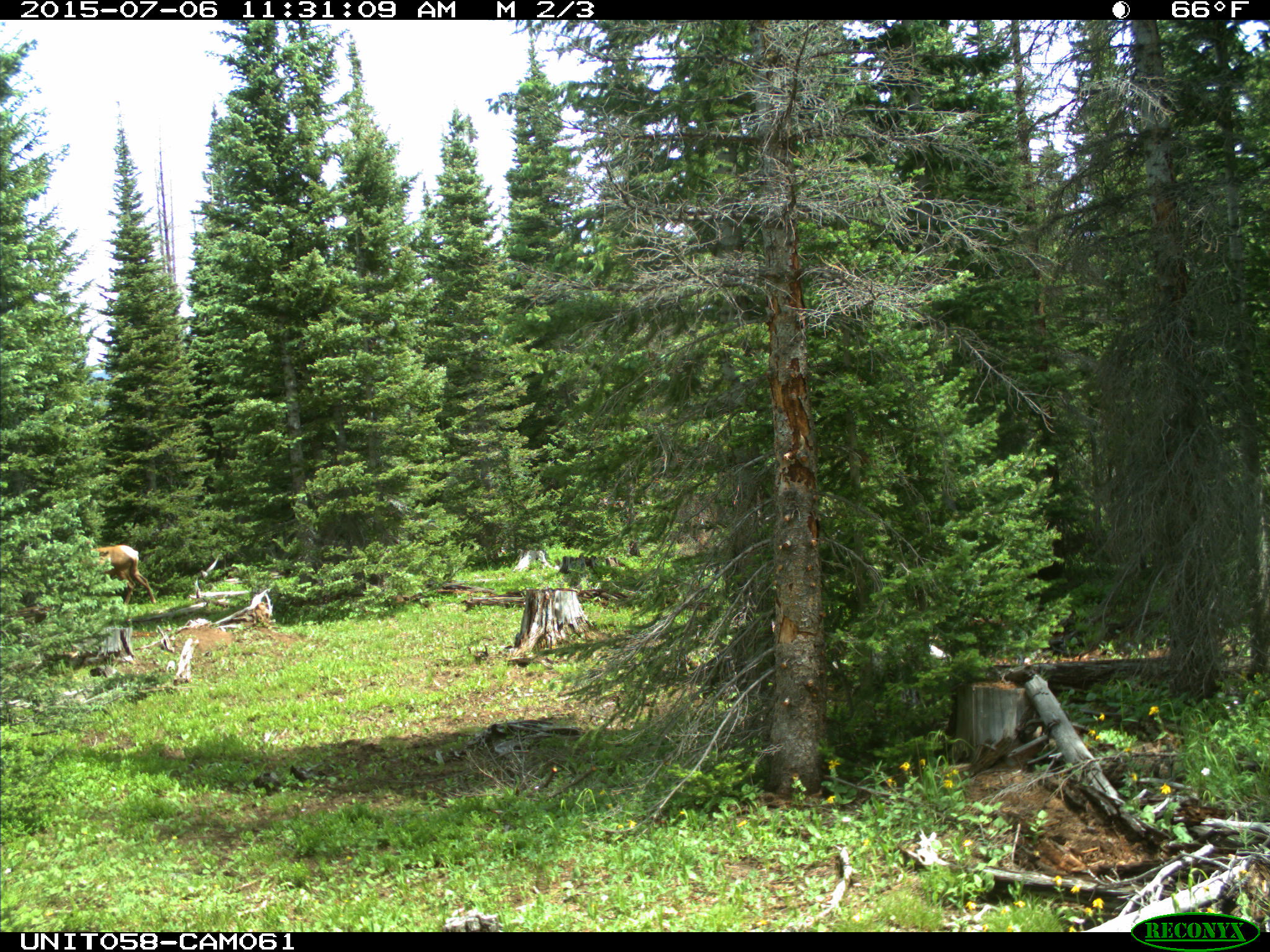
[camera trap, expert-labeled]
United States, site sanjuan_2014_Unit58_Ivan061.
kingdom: Animalia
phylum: Chordata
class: Mammalia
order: Artiodactyla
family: Cervidae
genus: Cervus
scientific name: Cervus elaphus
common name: red deer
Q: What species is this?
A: Cervus elaphus (red deer).